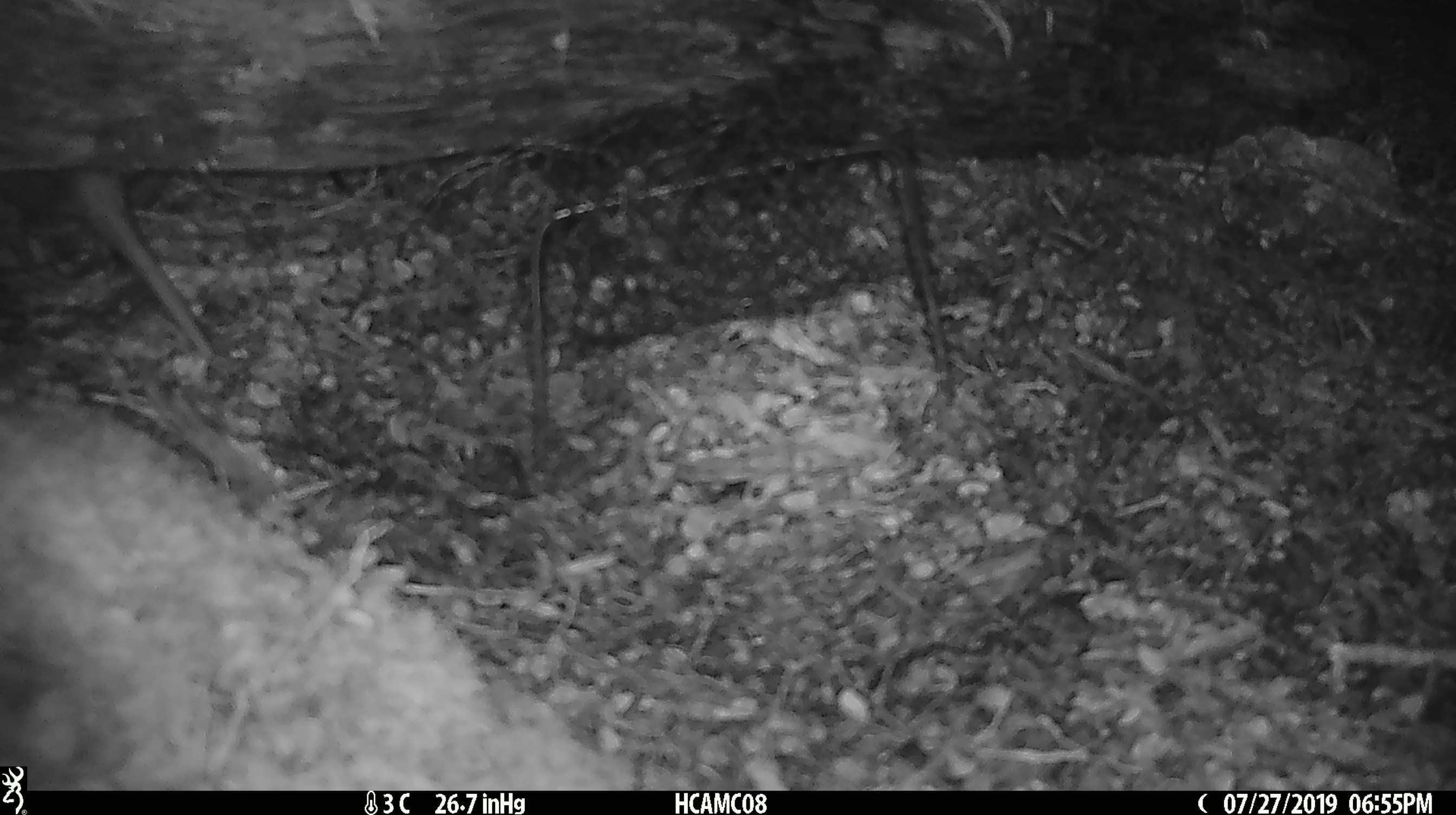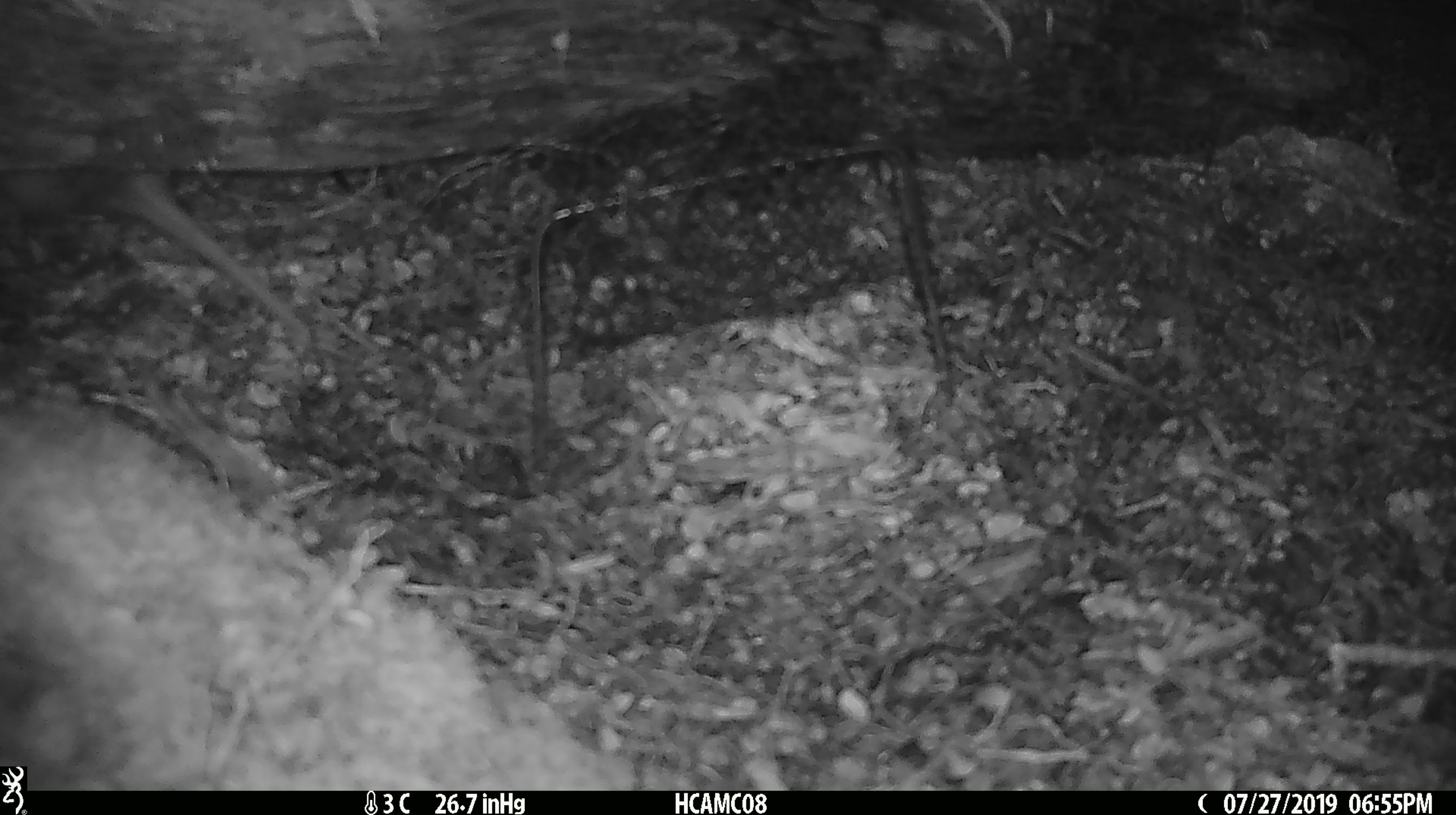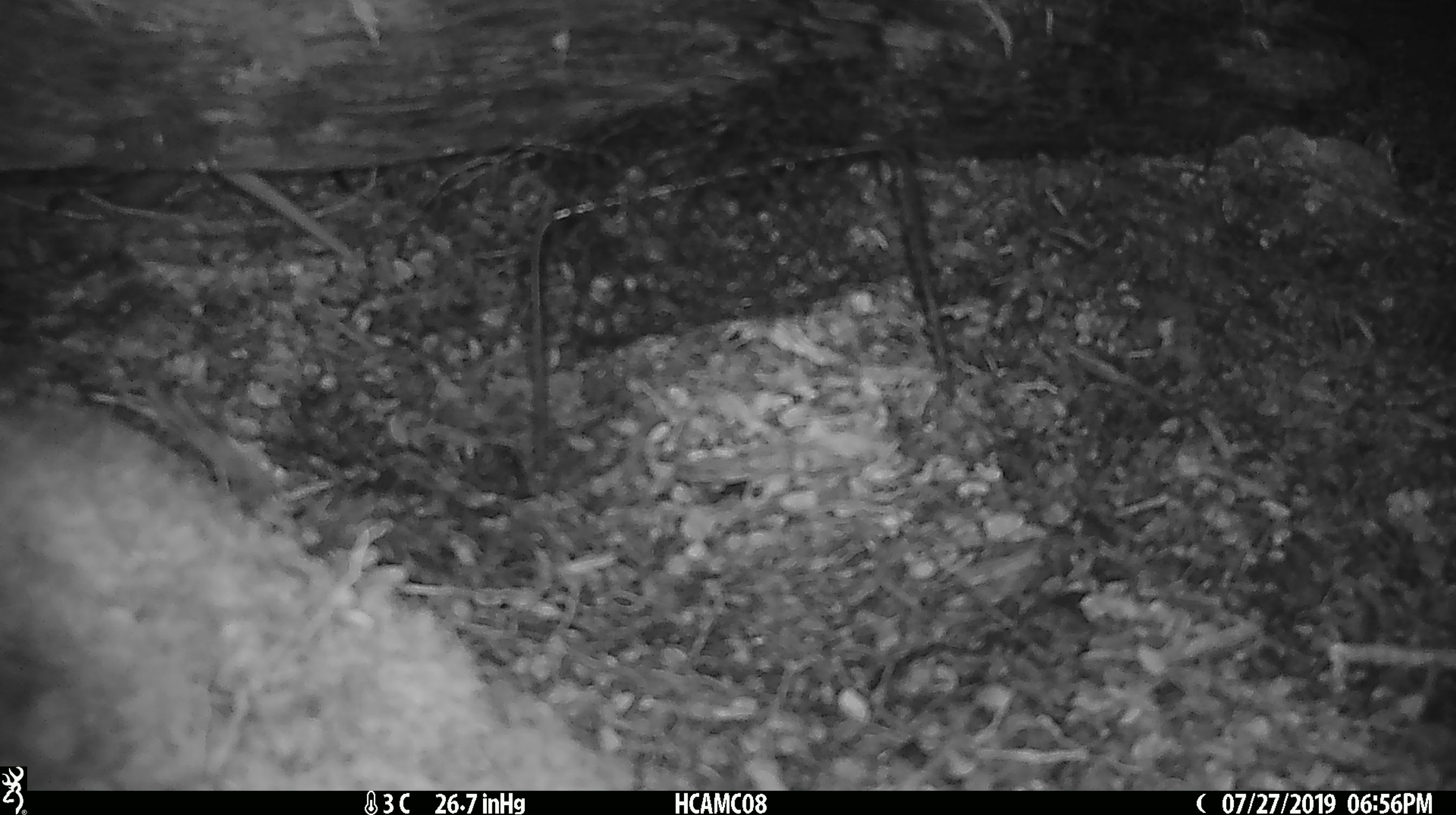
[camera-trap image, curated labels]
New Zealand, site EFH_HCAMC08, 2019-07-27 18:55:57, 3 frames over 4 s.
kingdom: Animalia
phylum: Chordata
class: Aves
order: Apterygiformes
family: Apterygidae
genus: Apteryx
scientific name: Apteryx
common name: kiwi